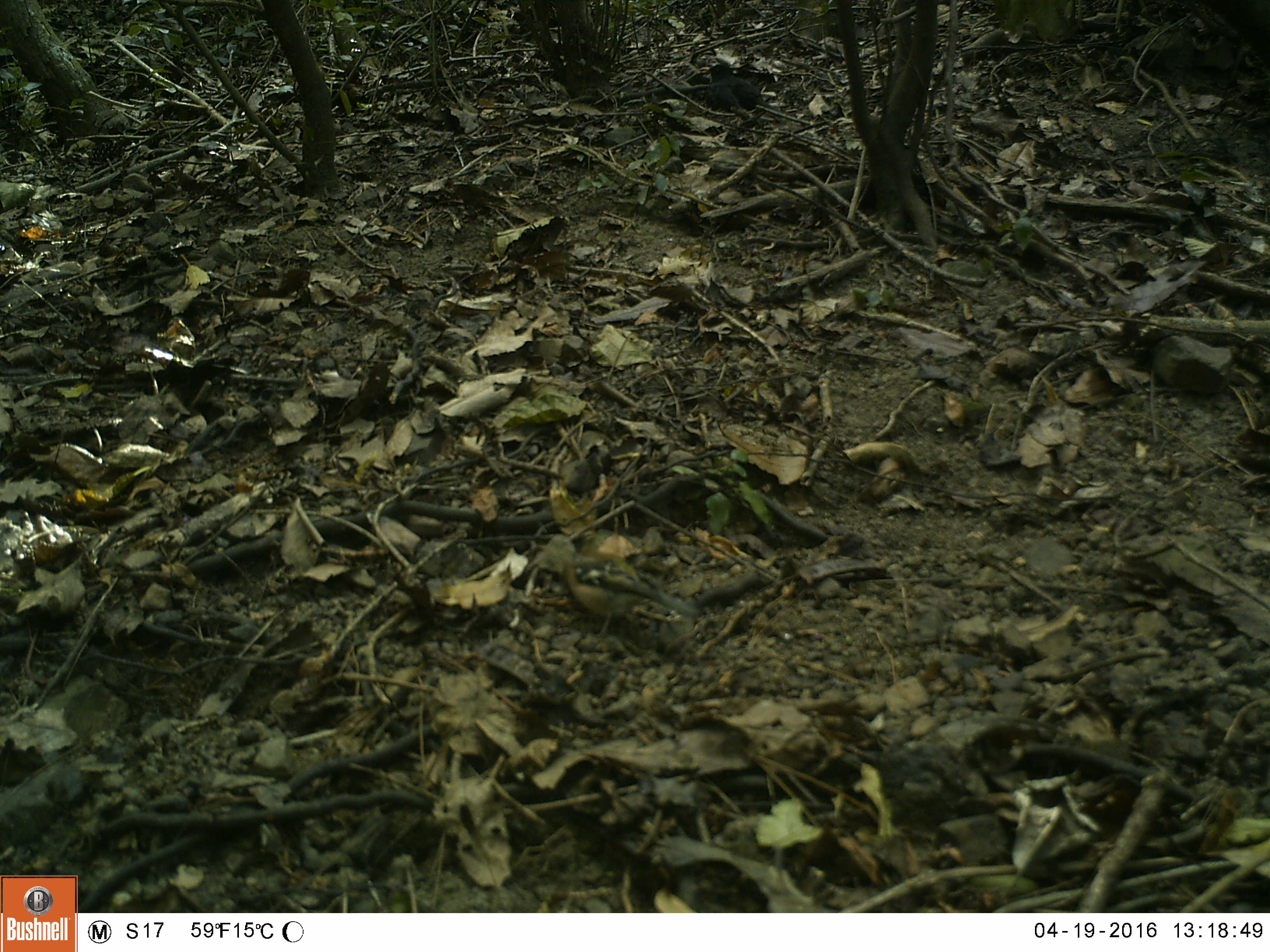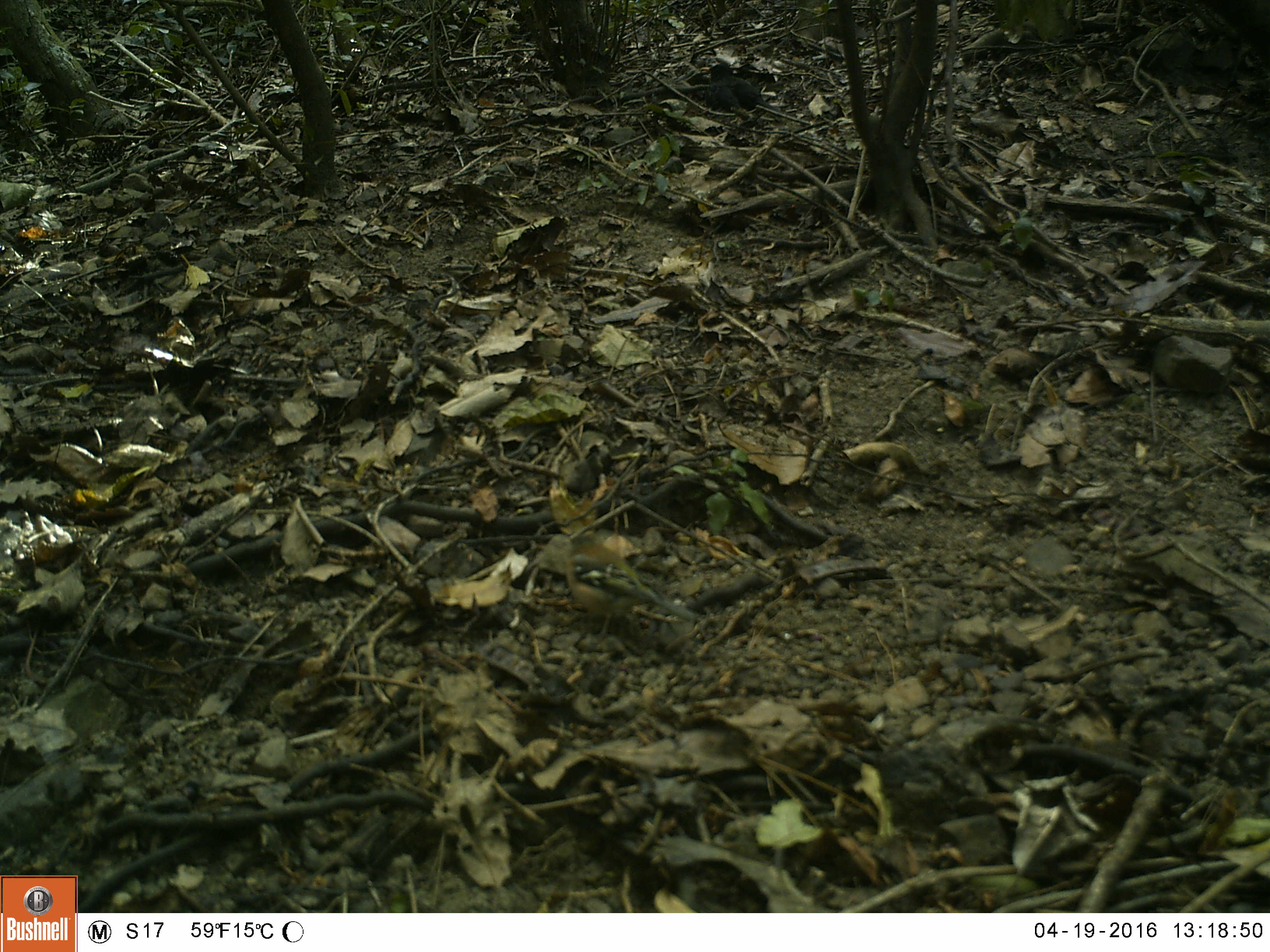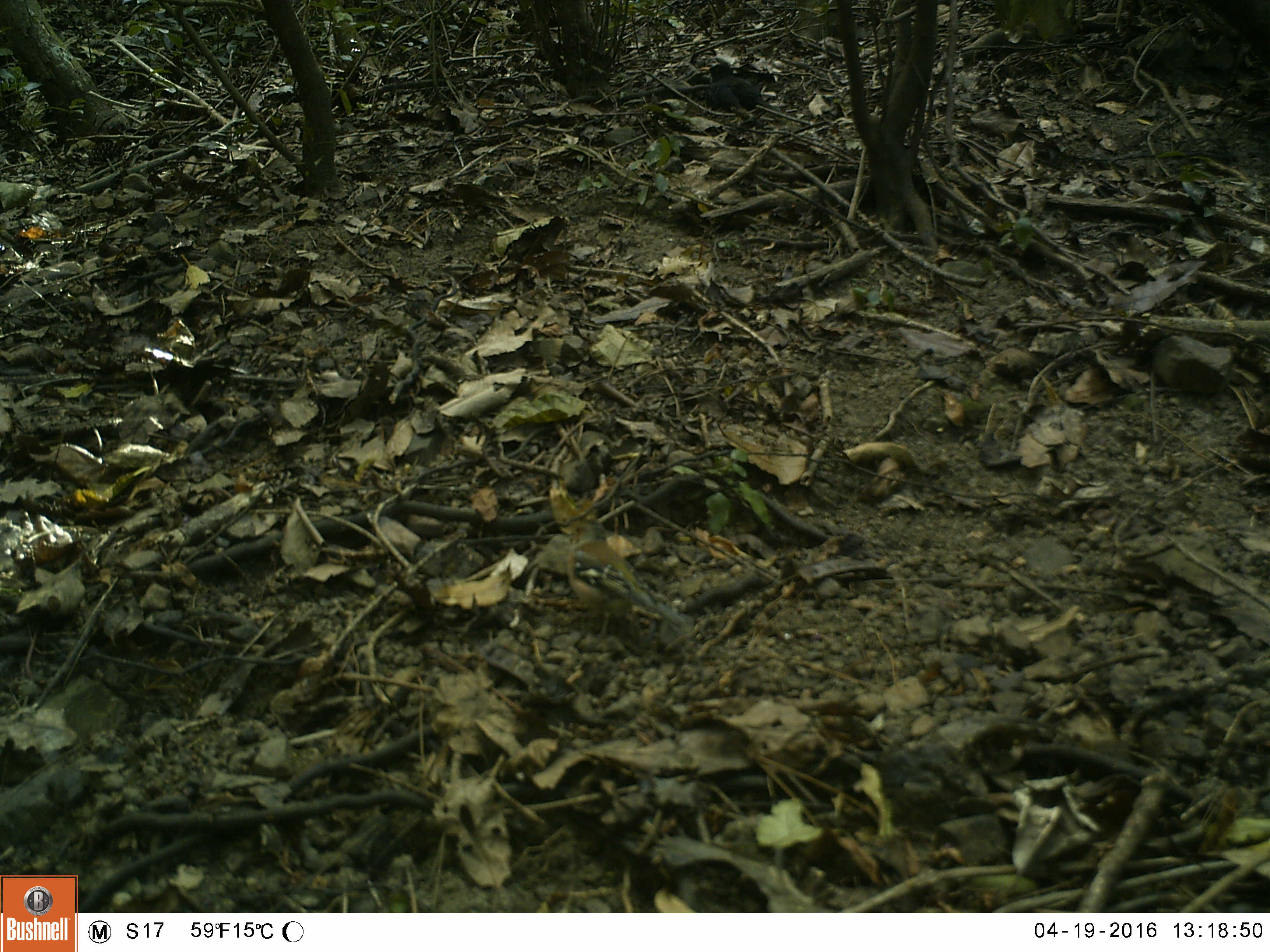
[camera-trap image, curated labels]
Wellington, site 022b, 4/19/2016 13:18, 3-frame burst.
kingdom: Animalia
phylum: Chordata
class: Aves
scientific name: Aves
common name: bird